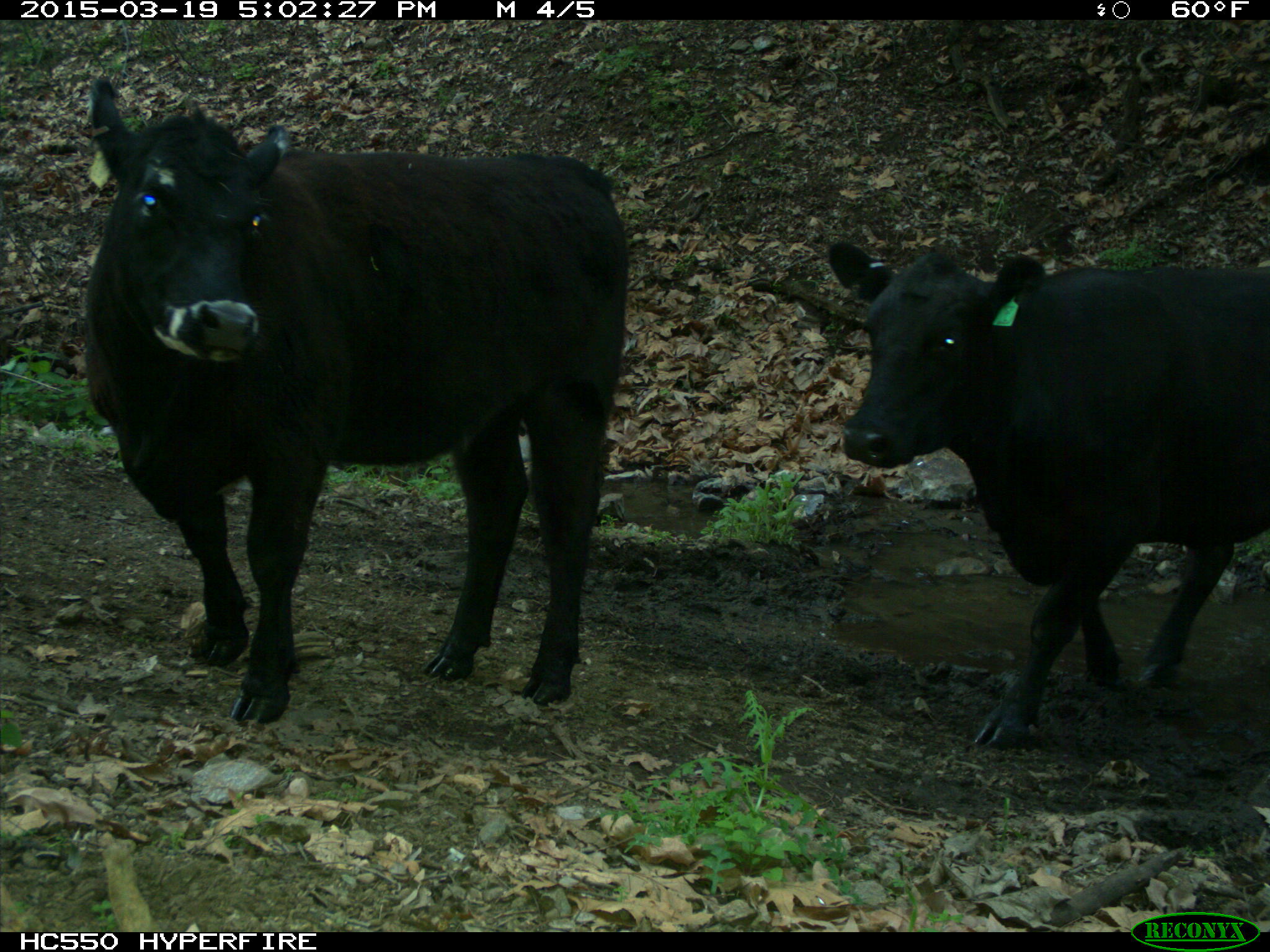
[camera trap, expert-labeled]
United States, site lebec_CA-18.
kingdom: Animalia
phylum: Chordata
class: Mammalia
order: Artiodactyla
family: Bovidae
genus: Bos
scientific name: Bos taurus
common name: domestic cow